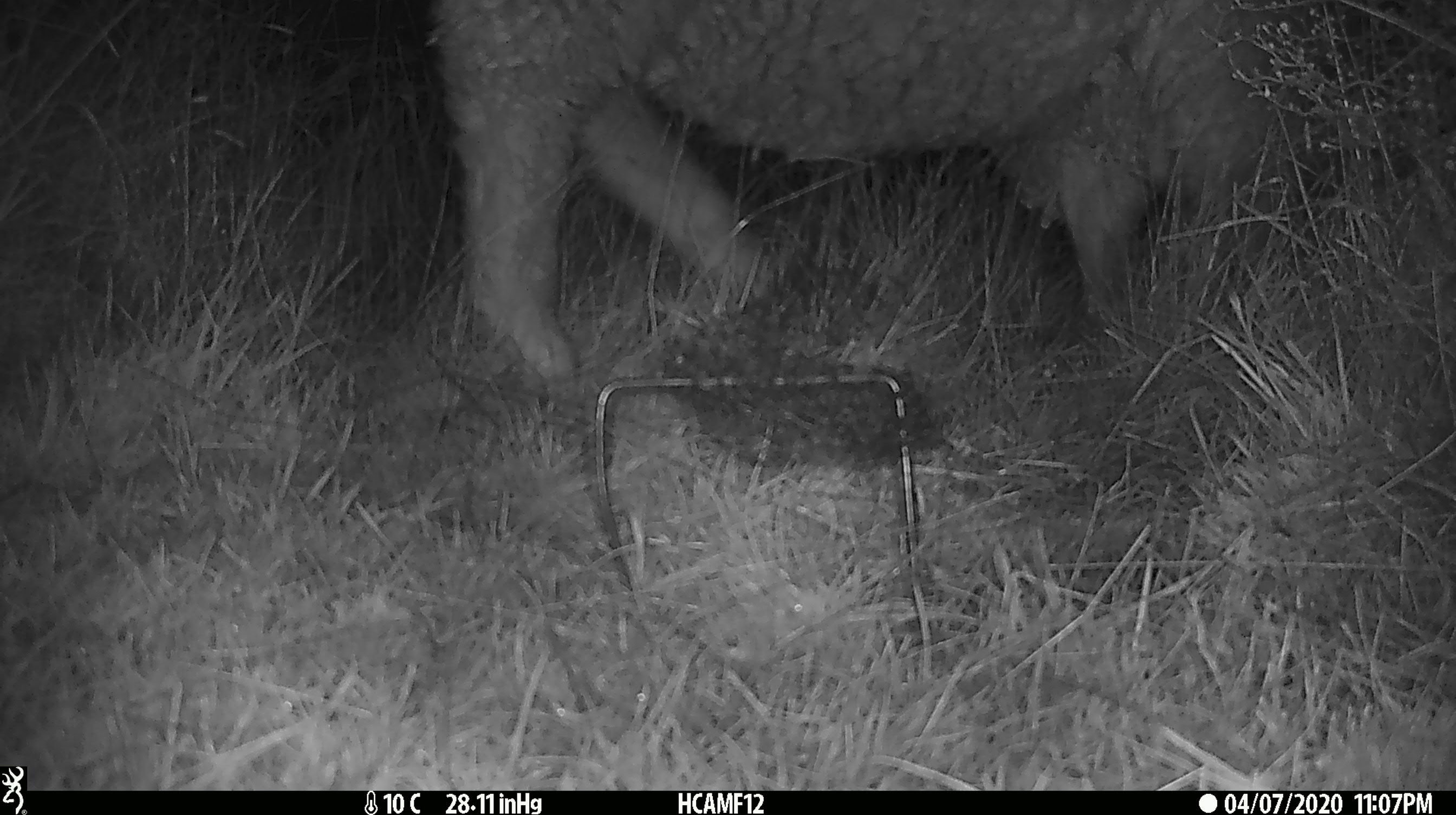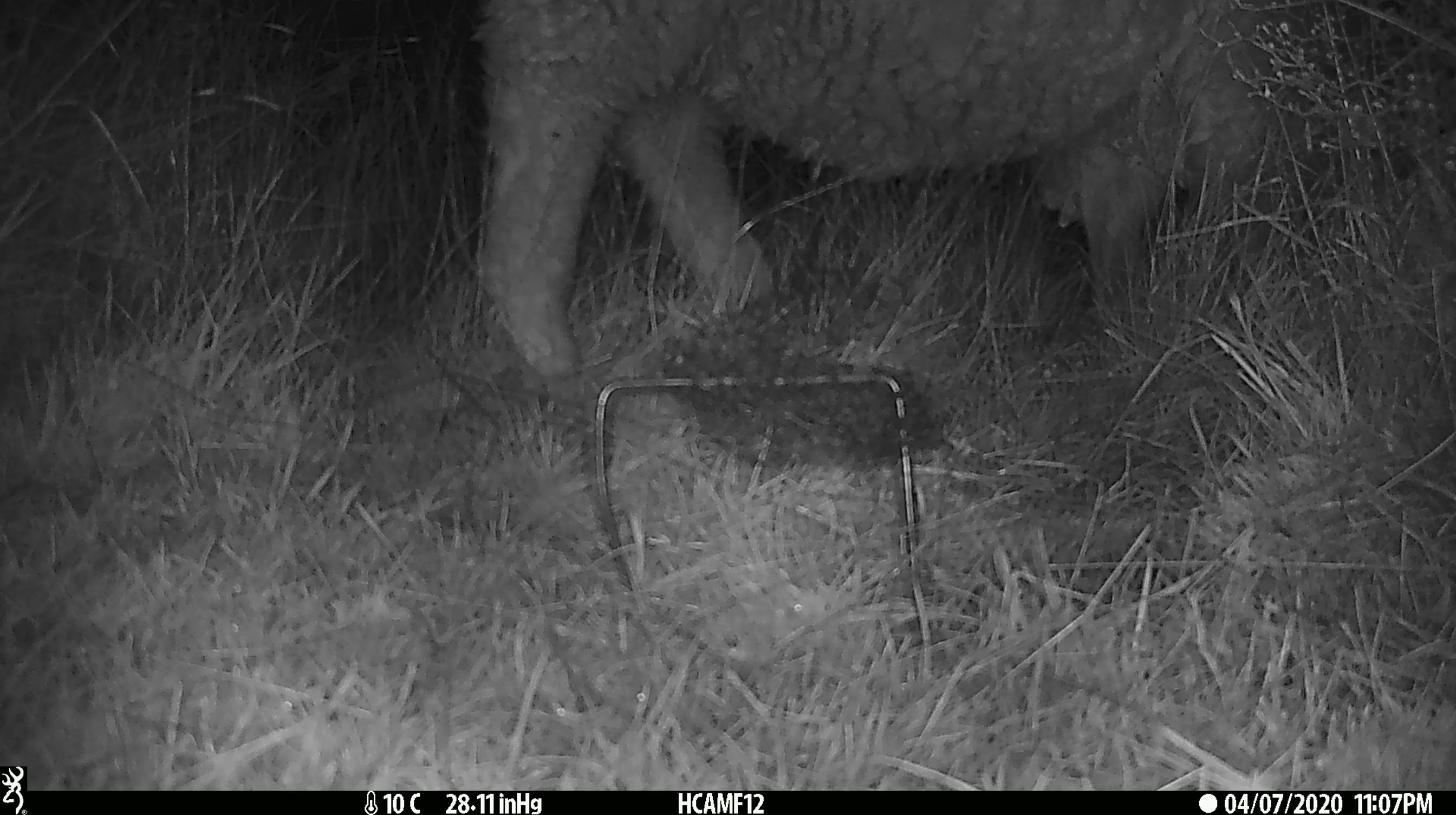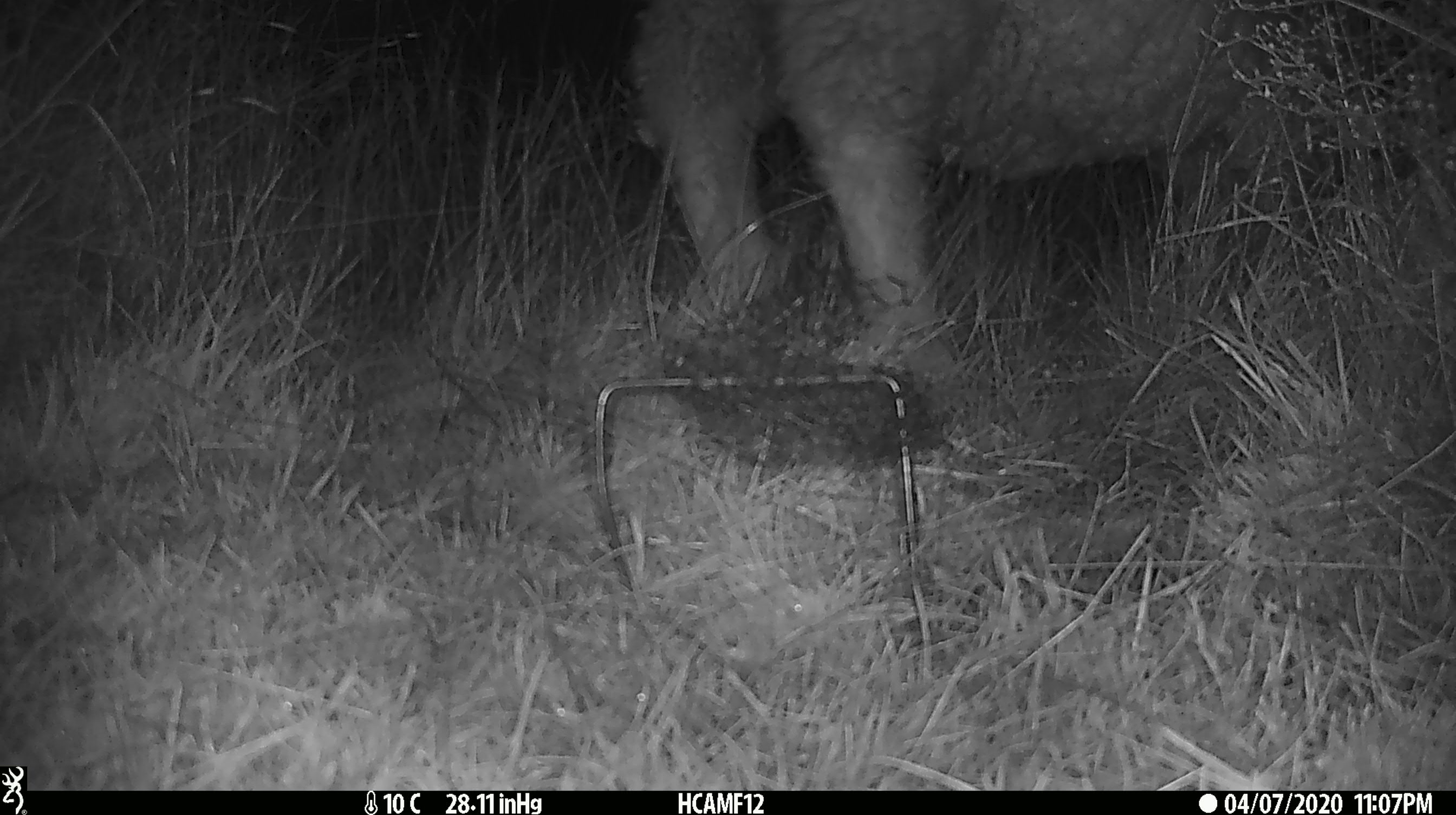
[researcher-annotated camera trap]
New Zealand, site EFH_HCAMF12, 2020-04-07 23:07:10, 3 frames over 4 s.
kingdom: Animalia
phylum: Chordata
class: Mammalia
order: Artiodactyla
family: Bovidae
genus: Ovis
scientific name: Ovis aries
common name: domestic sheep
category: sheep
Sheep (domestic sheep) (Ovis aries).